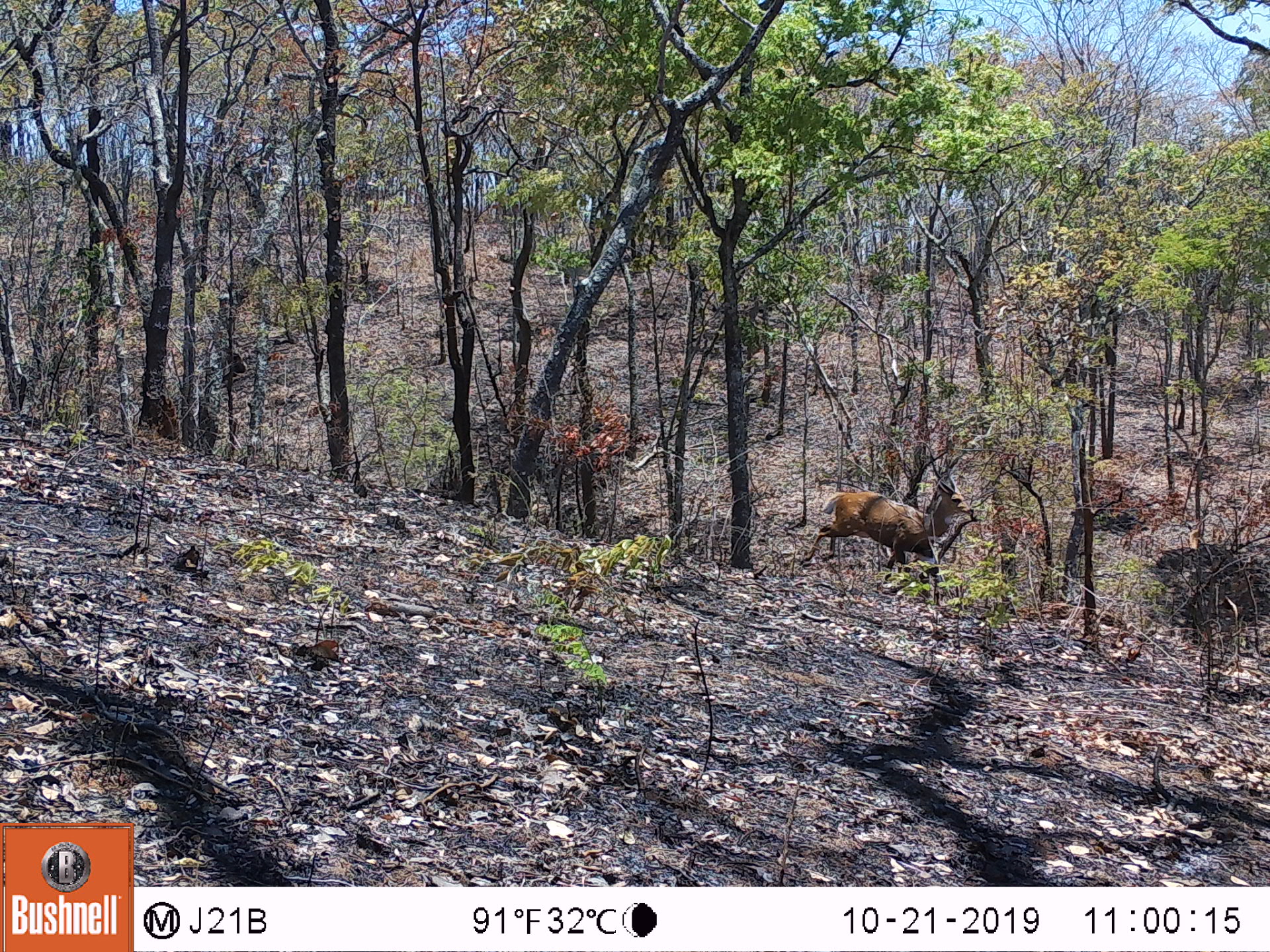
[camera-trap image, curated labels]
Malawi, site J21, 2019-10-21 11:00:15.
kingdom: Animalia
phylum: Chordata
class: Mammalia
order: Artiodactyla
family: Bovidae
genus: Tragelaphus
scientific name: Tragelaphus sylvaticus sylvaticus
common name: cape bushbuck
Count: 1.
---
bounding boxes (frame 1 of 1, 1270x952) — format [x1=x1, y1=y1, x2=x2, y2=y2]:
cape bushbuck: [x1=798, y1=450, x2=975, y2=584]